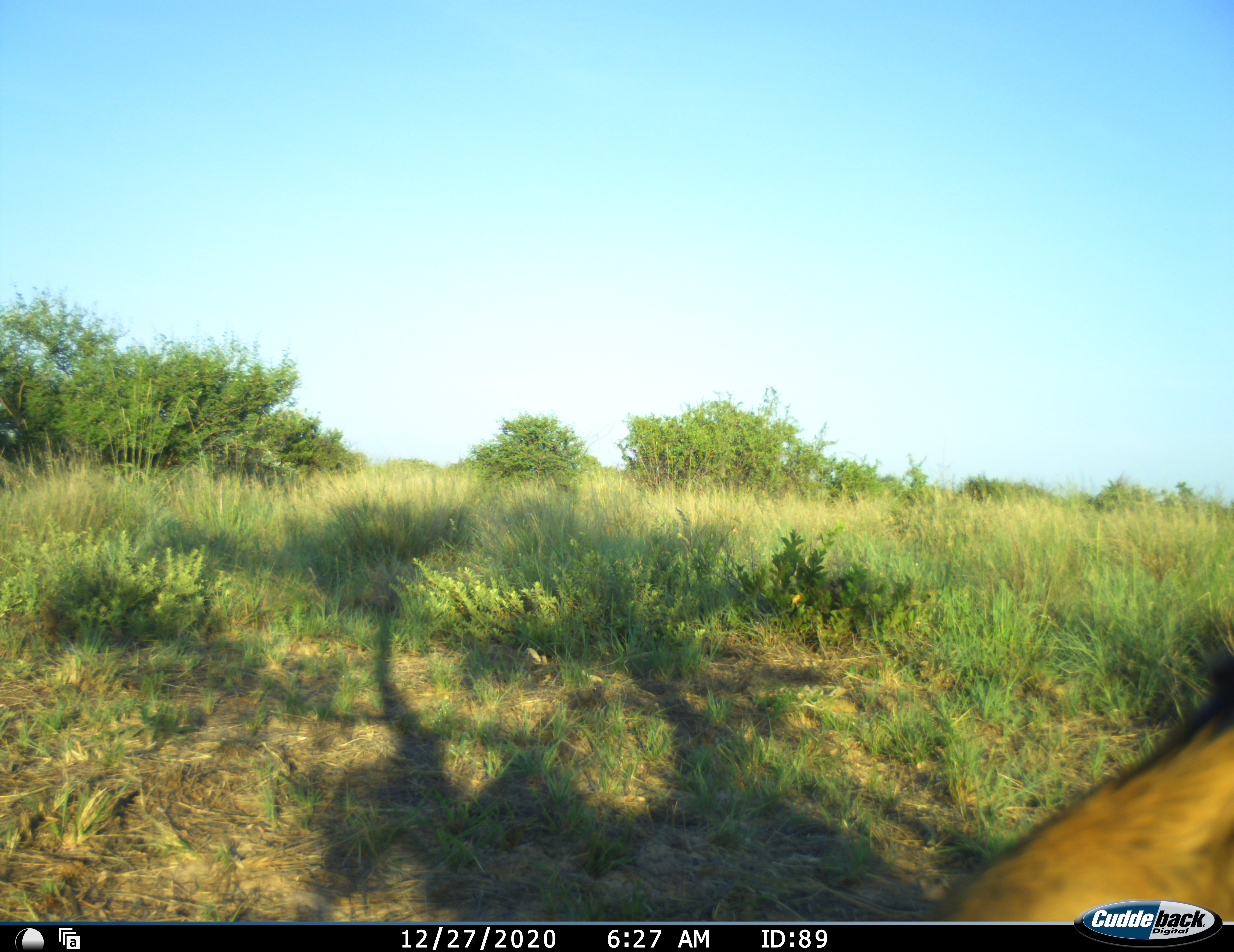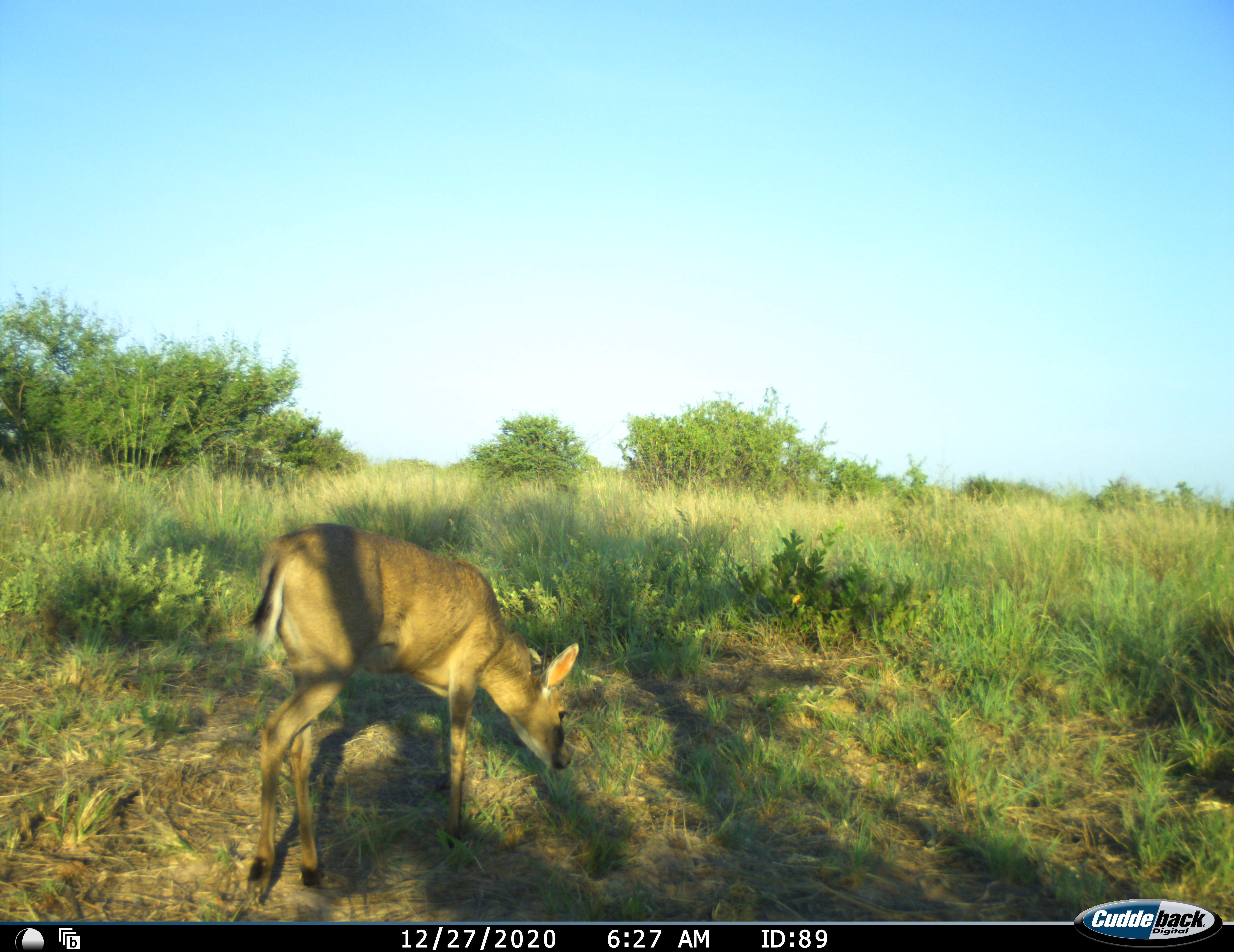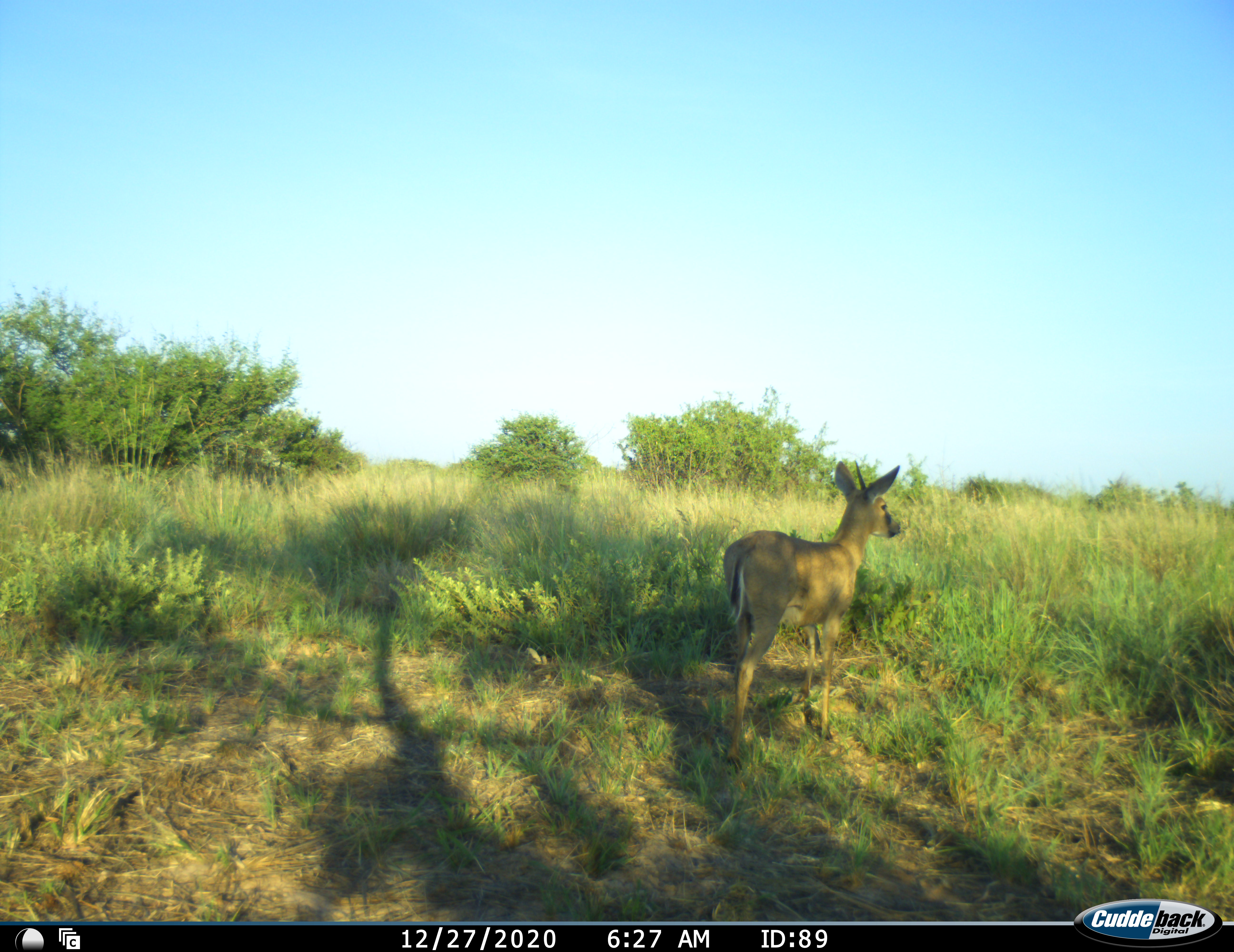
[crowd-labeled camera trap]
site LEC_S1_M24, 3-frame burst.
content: unidentified animal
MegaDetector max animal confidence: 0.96